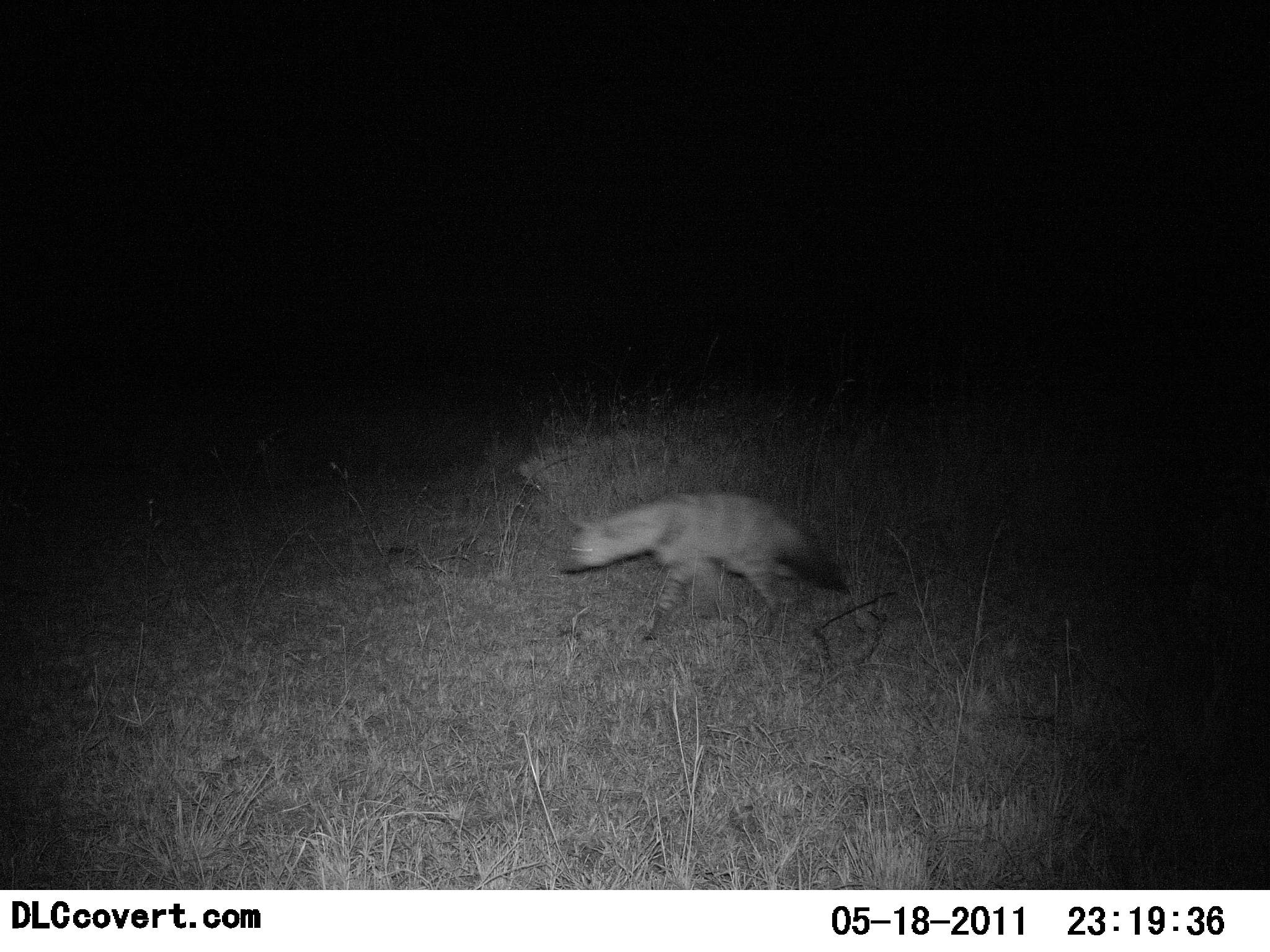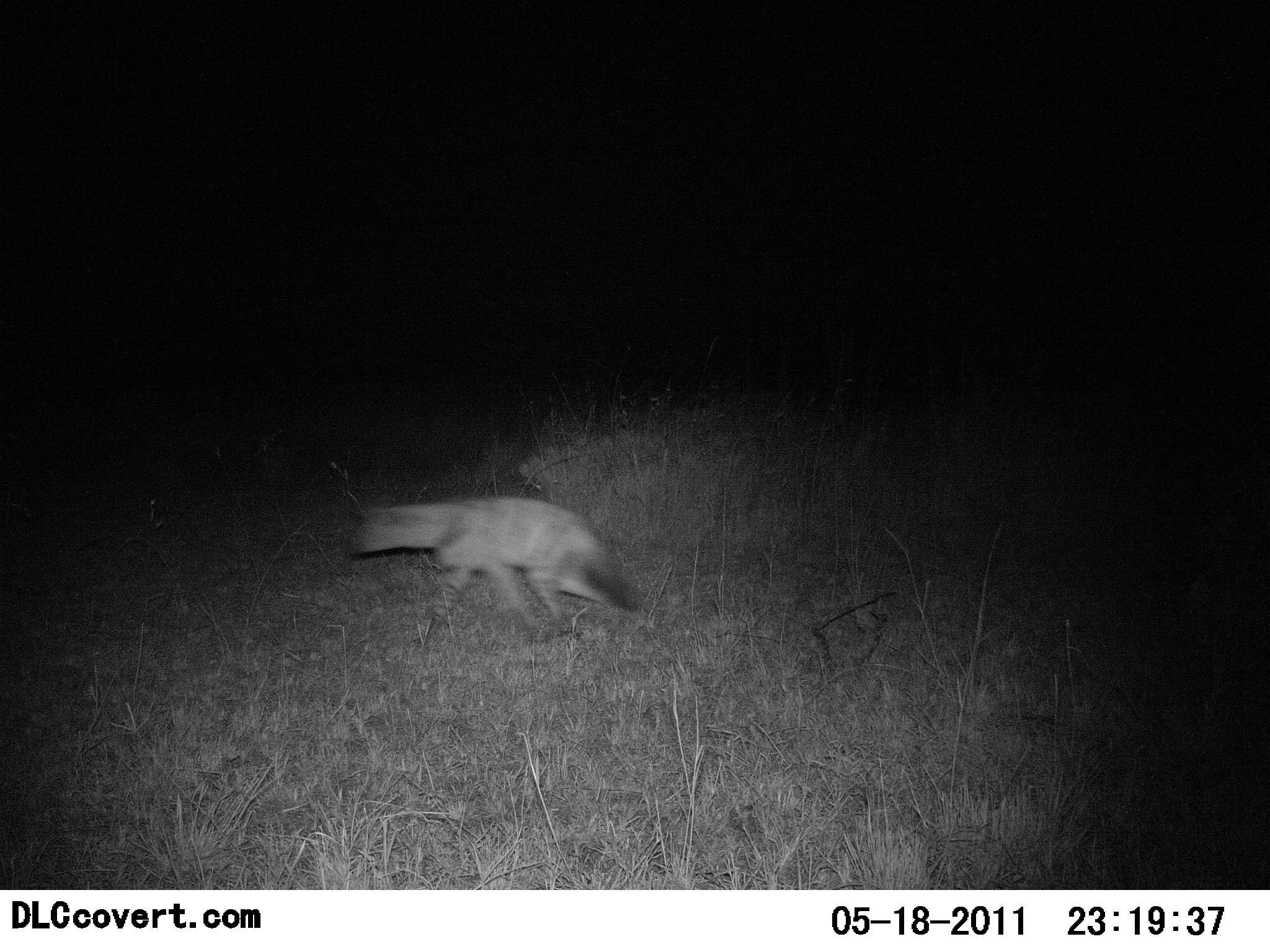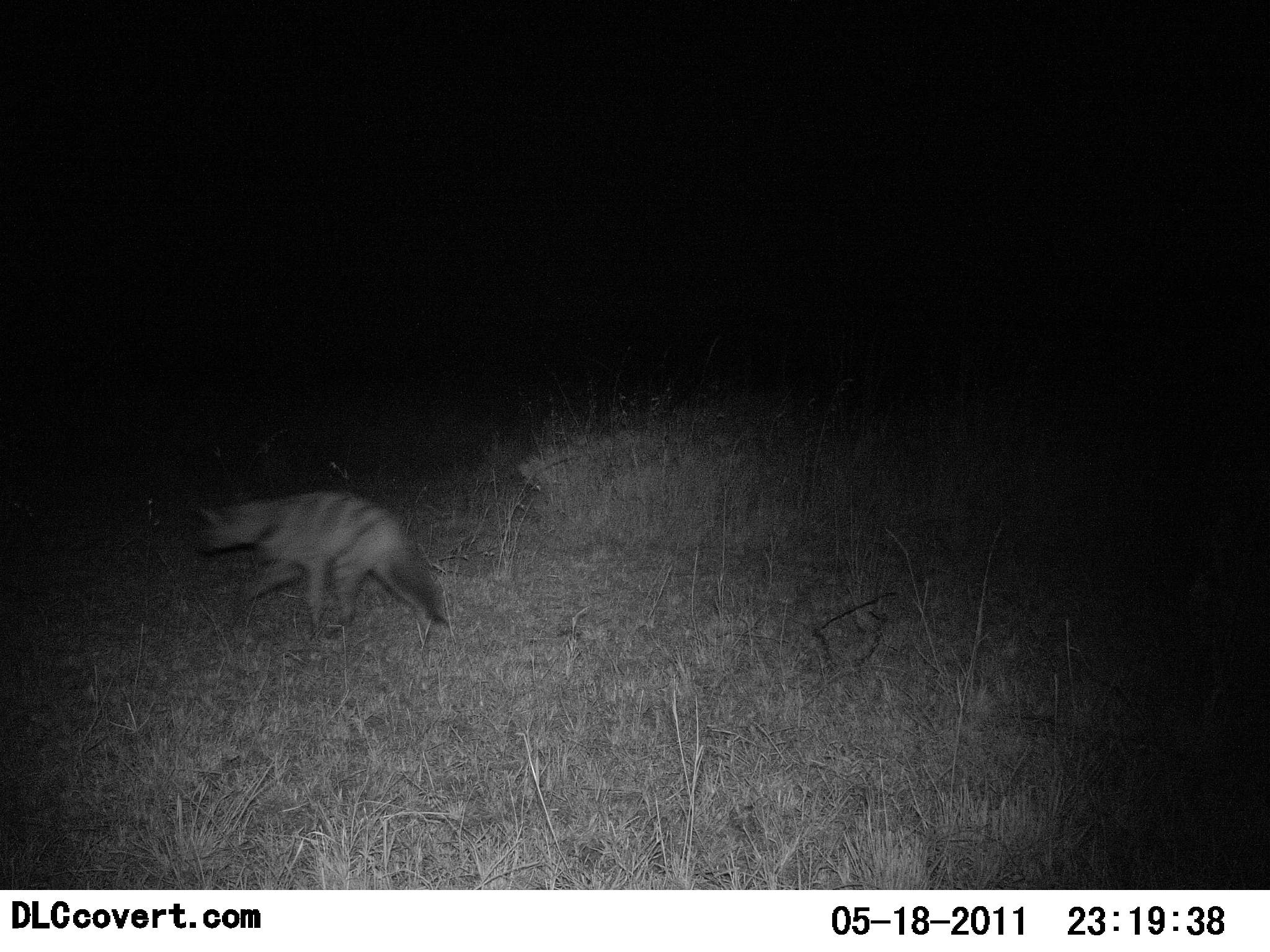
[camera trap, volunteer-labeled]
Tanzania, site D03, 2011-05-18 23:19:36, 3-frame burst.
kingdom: Animalia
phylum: Chordata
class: Mammalia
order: Carnivora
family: Hyaenidae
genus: Hyaena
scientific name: Hyaena hyaena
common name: striped hyena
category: hyenastriped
Hyenastriped (striped hyena) (Hyaena hyaena), count 1. Behavior (volunteer vote fractions): standing 0%, resting 0%, moving 100%, interacting 0%. Young present (vote fraction): 0%. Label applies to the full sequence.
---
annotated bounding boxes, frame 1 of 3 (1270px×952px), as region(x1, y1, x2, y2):
animal: region(554, 490, 854, 640)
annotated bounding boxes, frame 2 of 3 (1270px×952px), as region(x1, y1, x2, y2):
animal: region(344, 496, 651, 645)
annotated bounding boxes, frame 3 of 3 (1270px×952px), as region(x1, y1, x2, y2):
animal: region(196, 487, 450, 637)